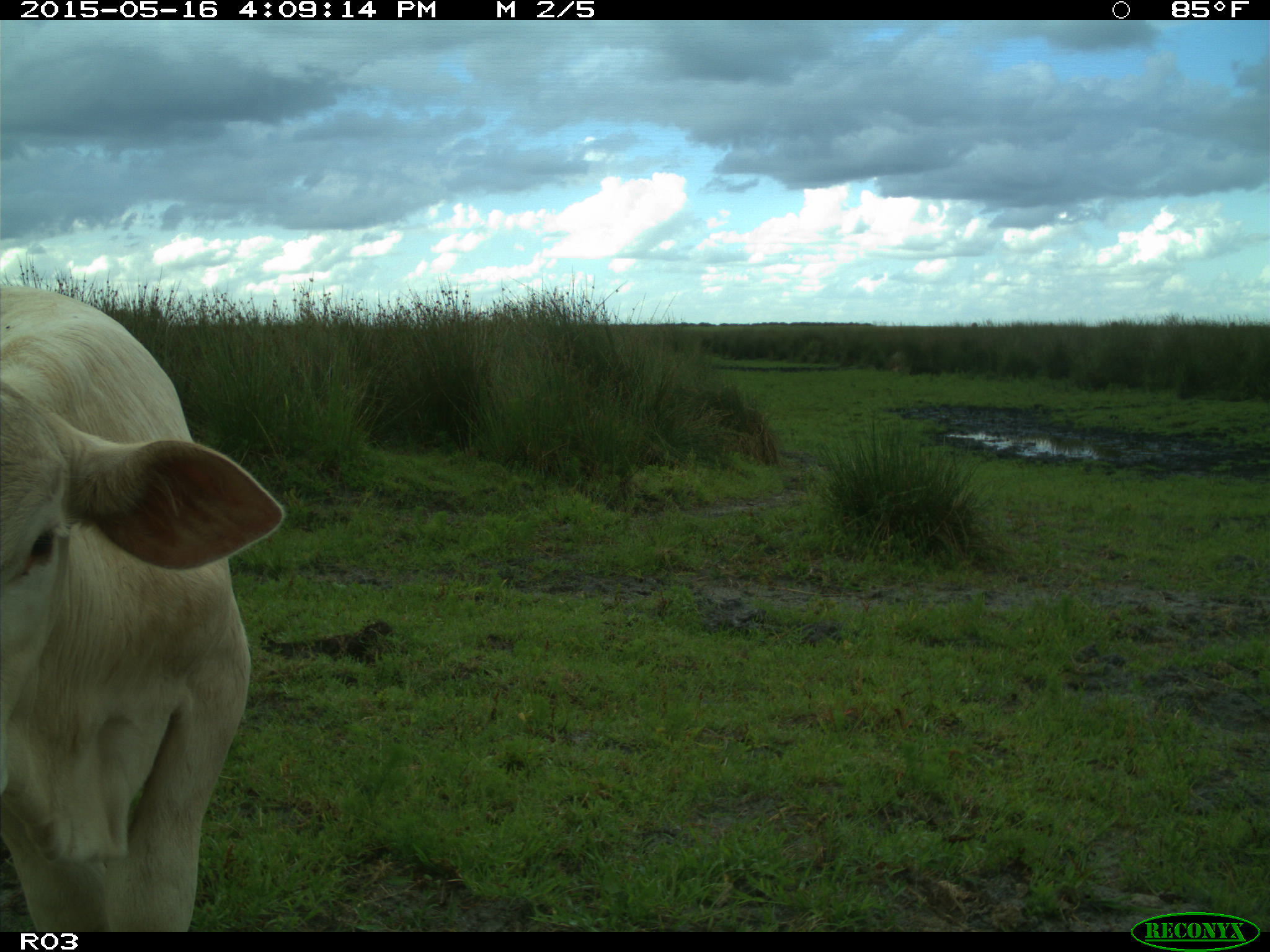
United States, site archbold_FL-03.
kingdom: Animalia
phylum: Chordata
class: Mammalia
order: Artiodactyla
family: Bovidae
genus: Bos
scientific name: Bos taurus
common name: domestic cow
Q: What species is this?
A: Bos taurus (domestic cow).